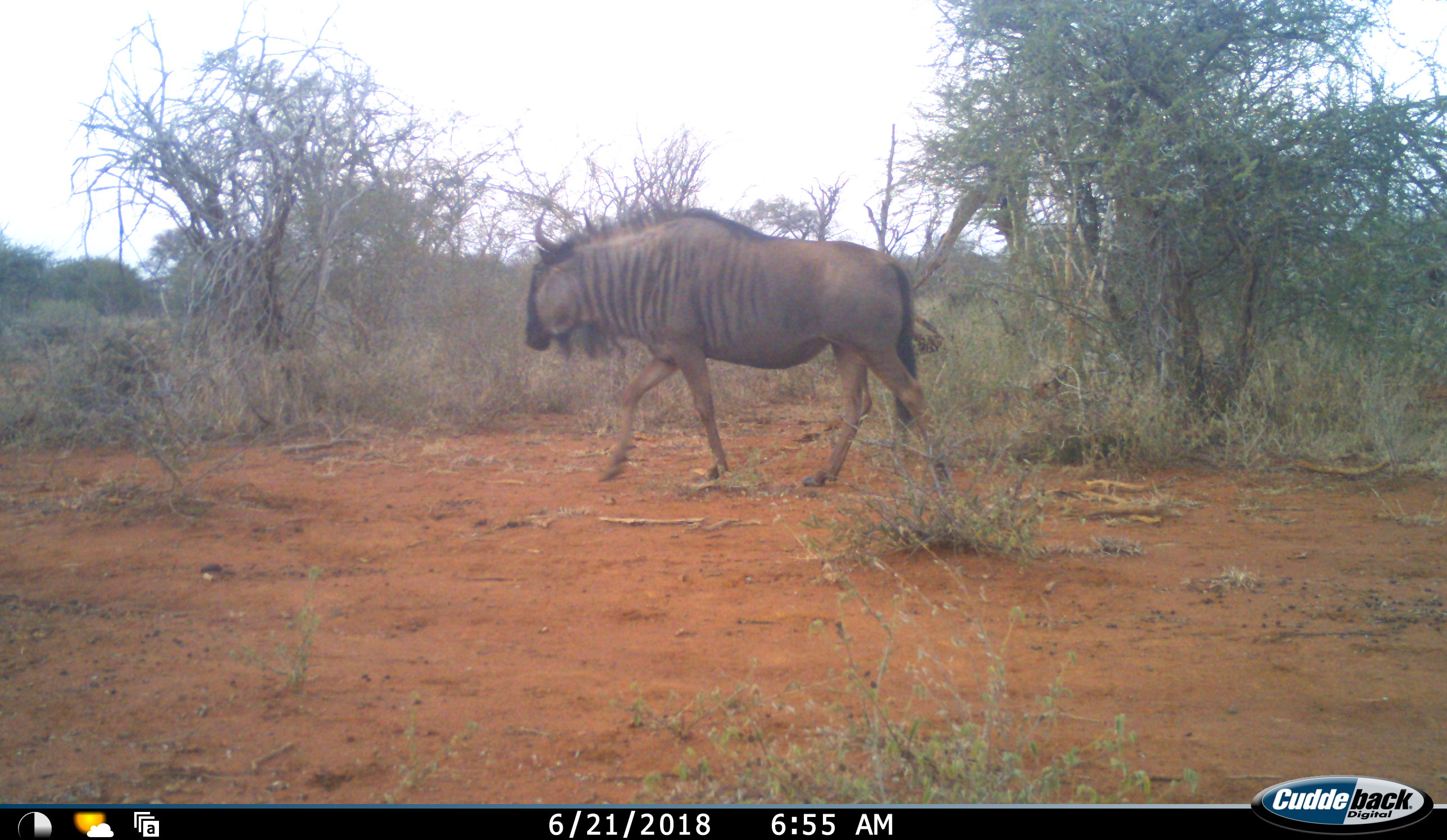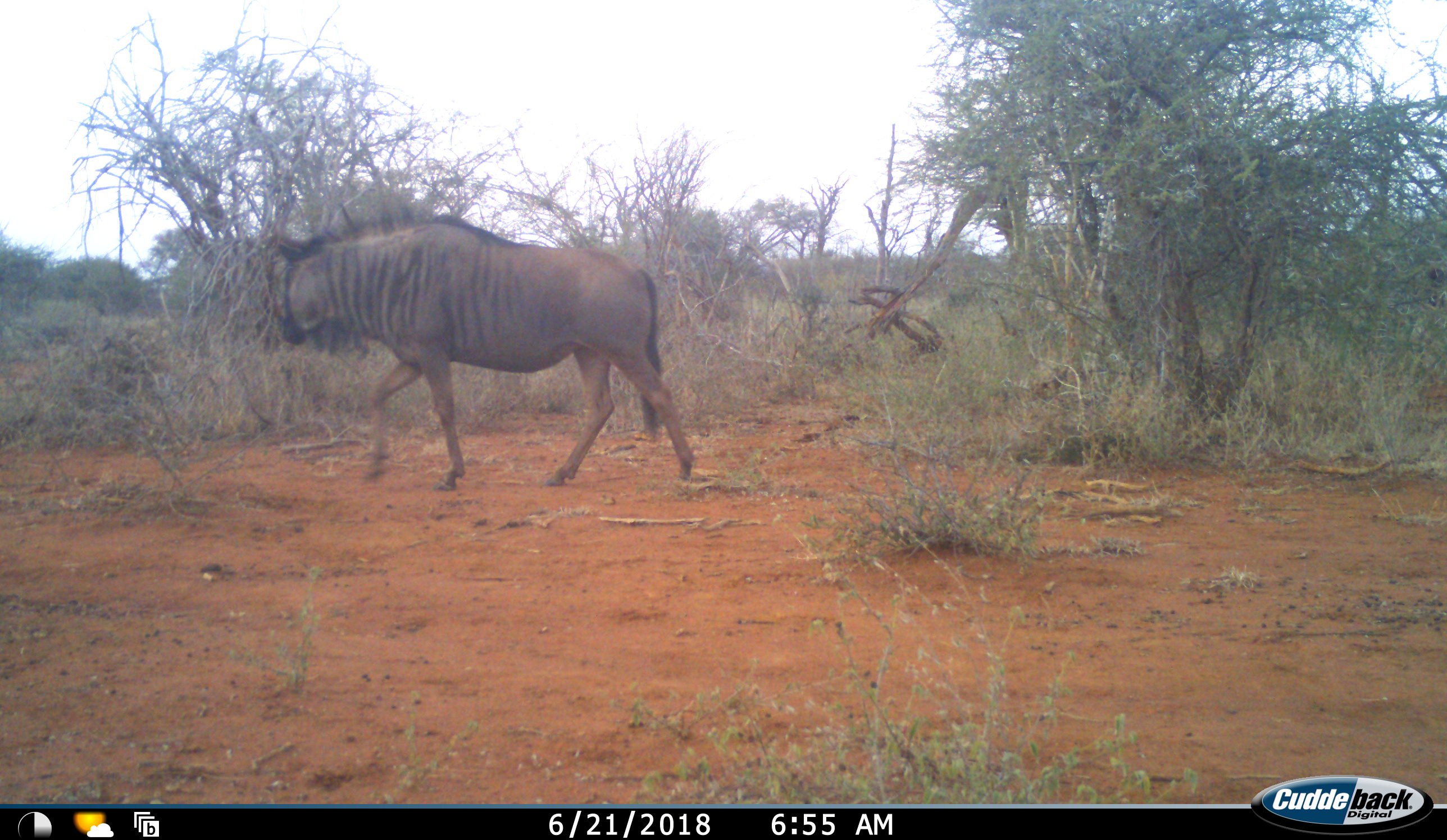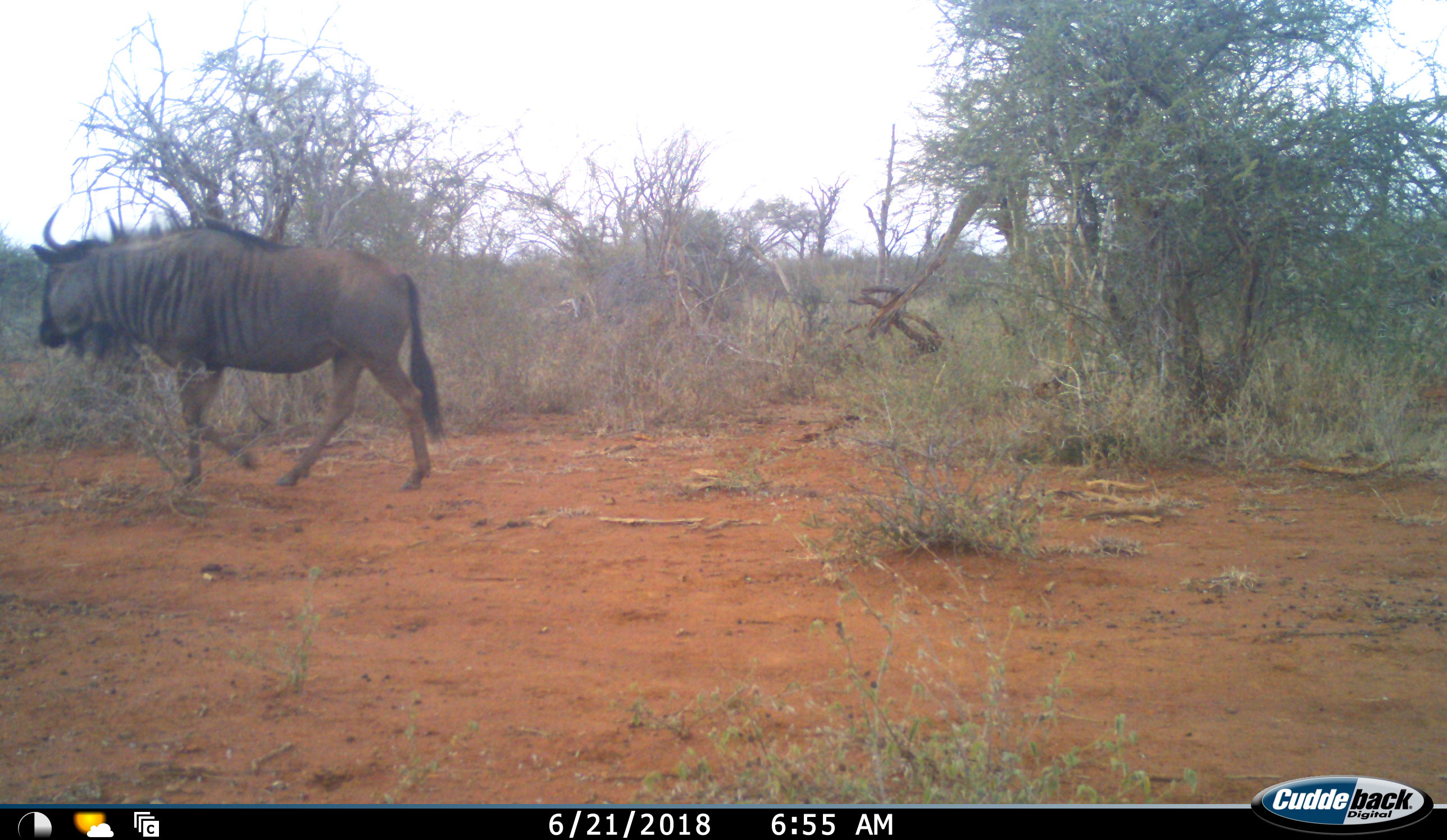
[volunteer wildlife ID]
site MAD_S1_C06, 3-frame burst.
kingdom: Animalia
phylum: Chordata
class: Mammalia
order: Artiodactyla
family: Bovidae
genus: Connochaetes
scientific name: Connochaetes taurinus taurinus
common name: blue wildebeest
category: wildebeestblue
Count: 1.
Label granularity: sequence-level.